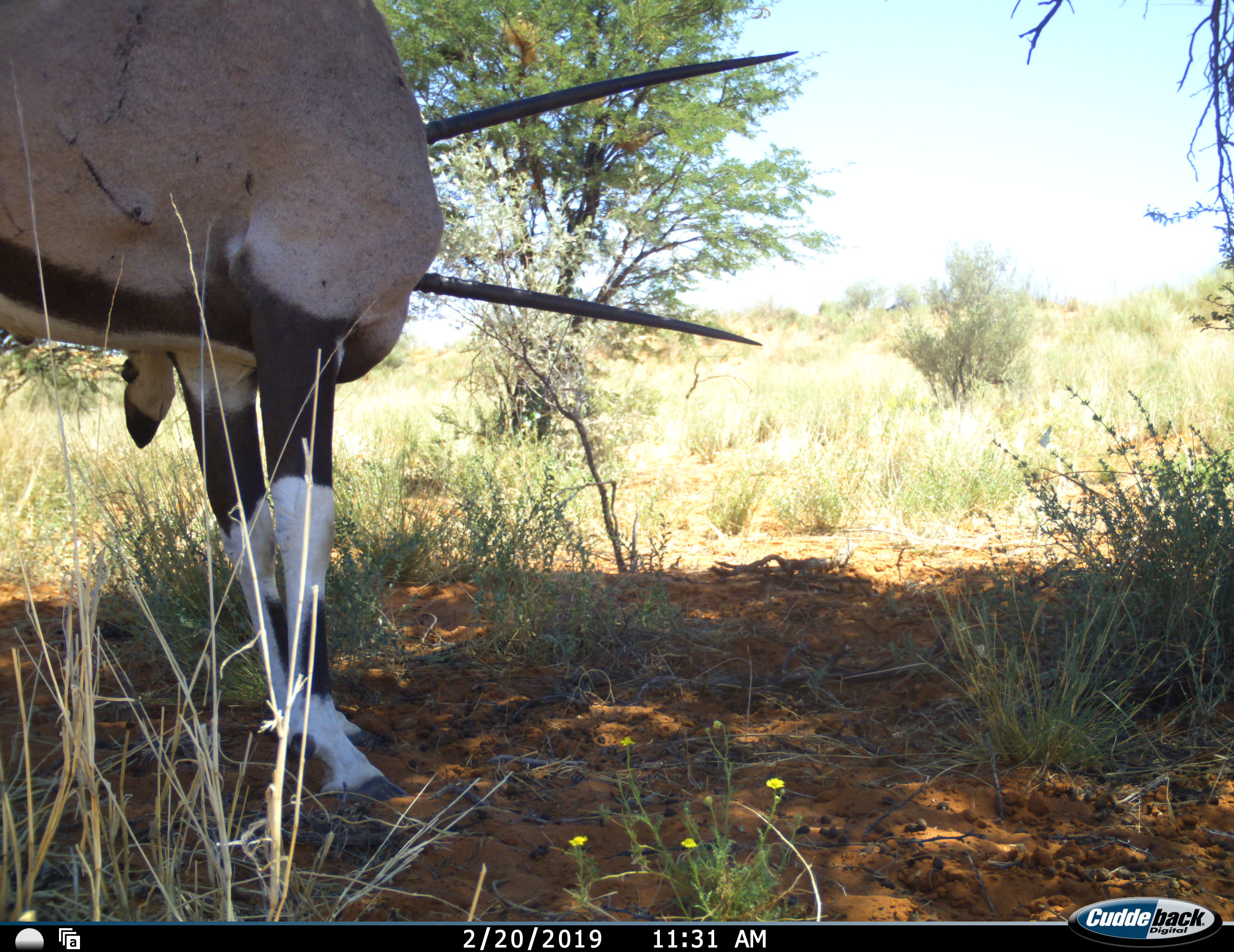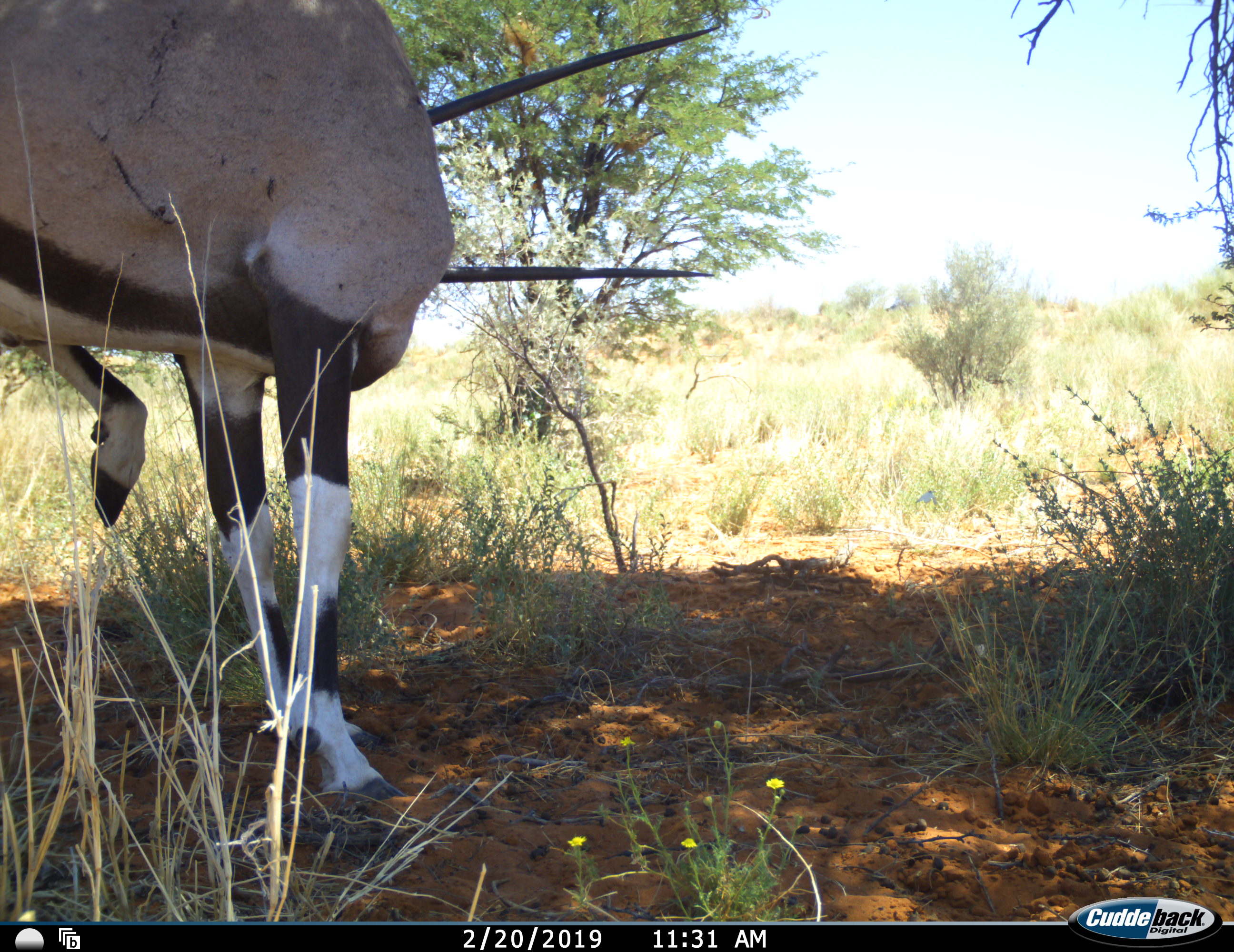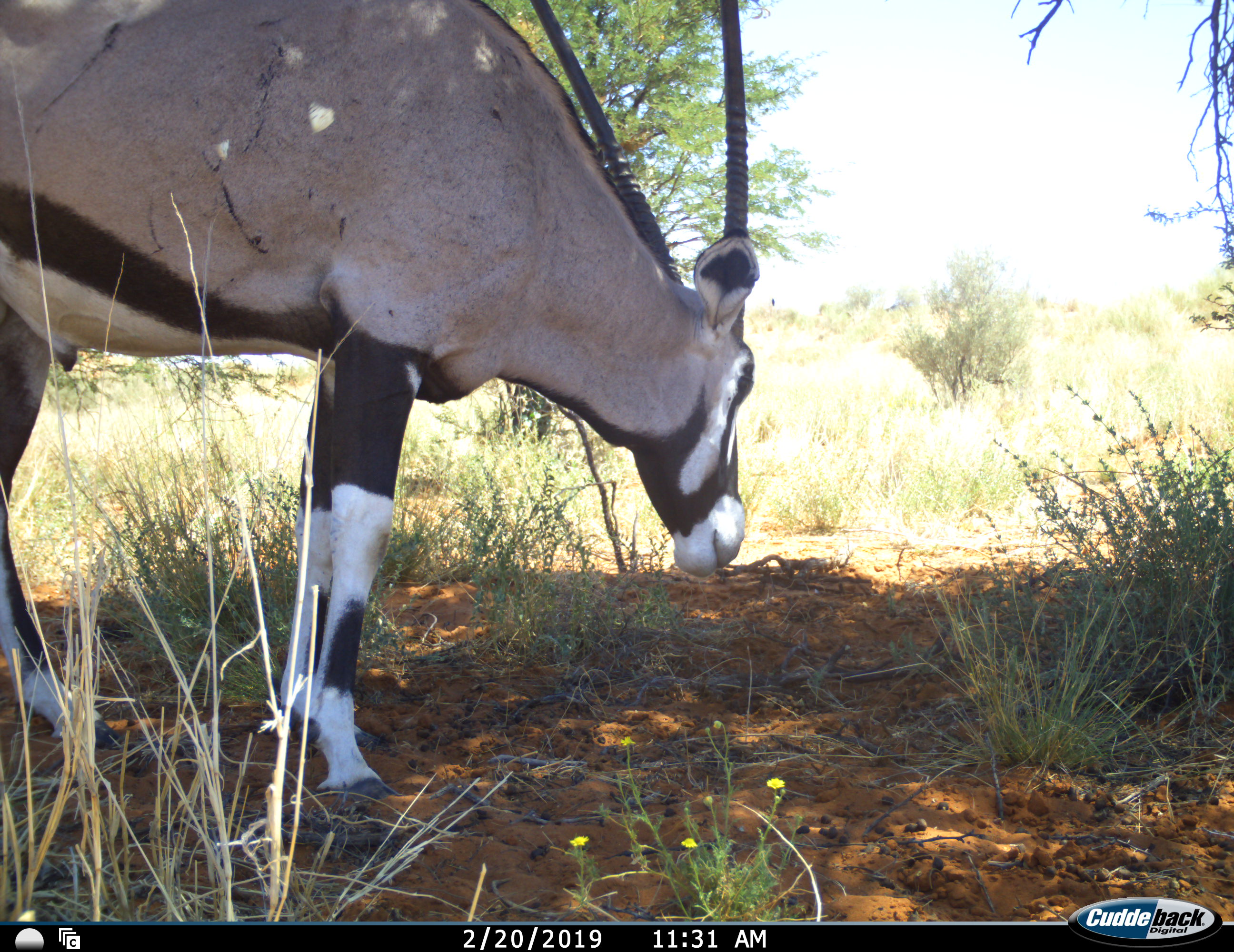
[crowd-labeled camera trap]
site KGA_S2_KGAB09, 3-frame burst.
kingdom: Animalia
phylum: Chordata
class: Mammalia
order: Artiodactyla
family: Bovidae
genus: Oryx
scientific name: Oryx gazella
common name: gemsbok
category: oryx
Oryx (gemsbok) (Oryx gazella), count 1. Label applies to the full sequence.